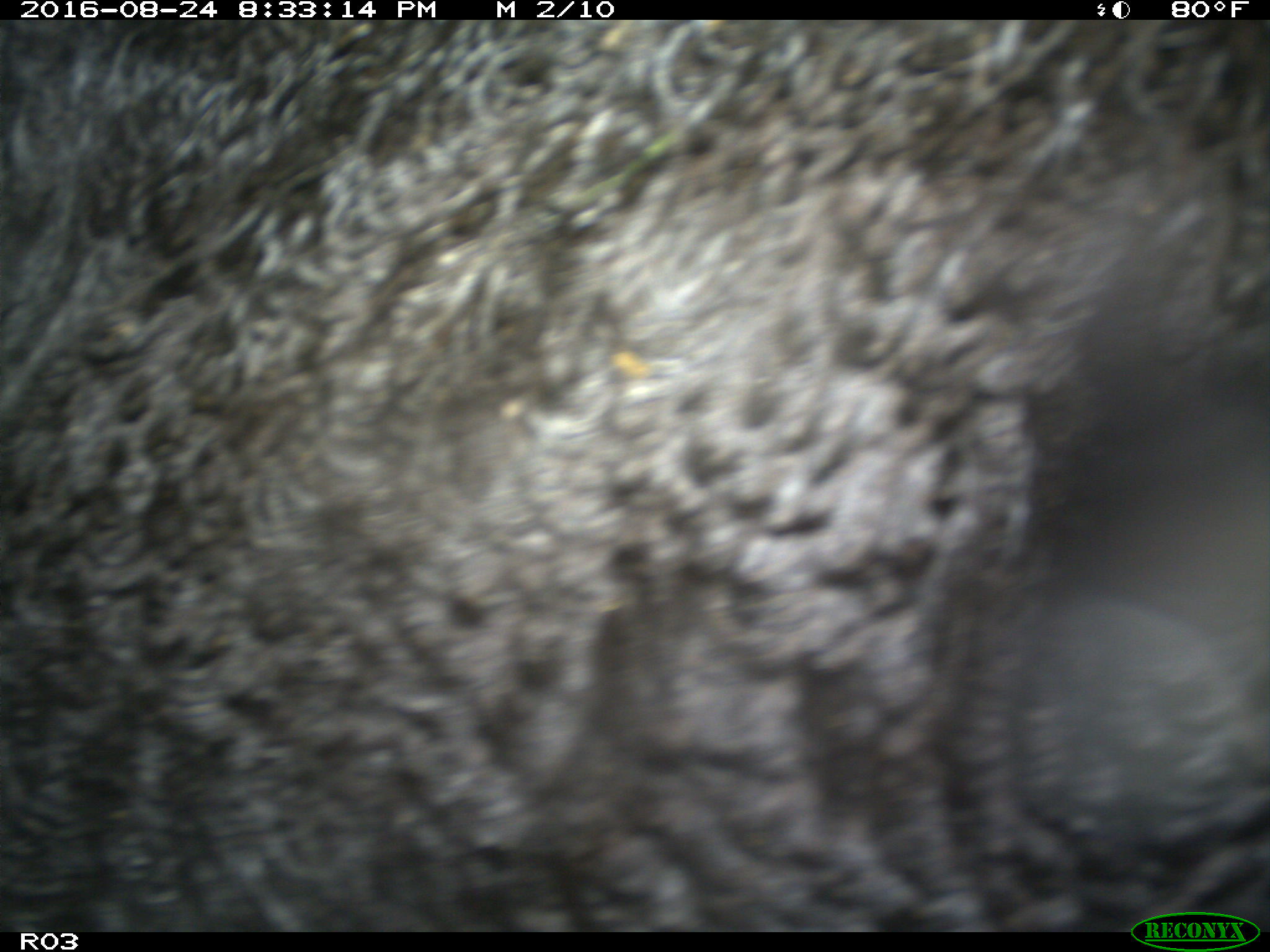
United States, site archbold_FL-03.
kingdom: Animalia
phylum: Chordata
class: Mammalia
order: Artiodactyla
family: Bovidae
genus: Bos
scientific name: Bos taurus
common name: domestic cow